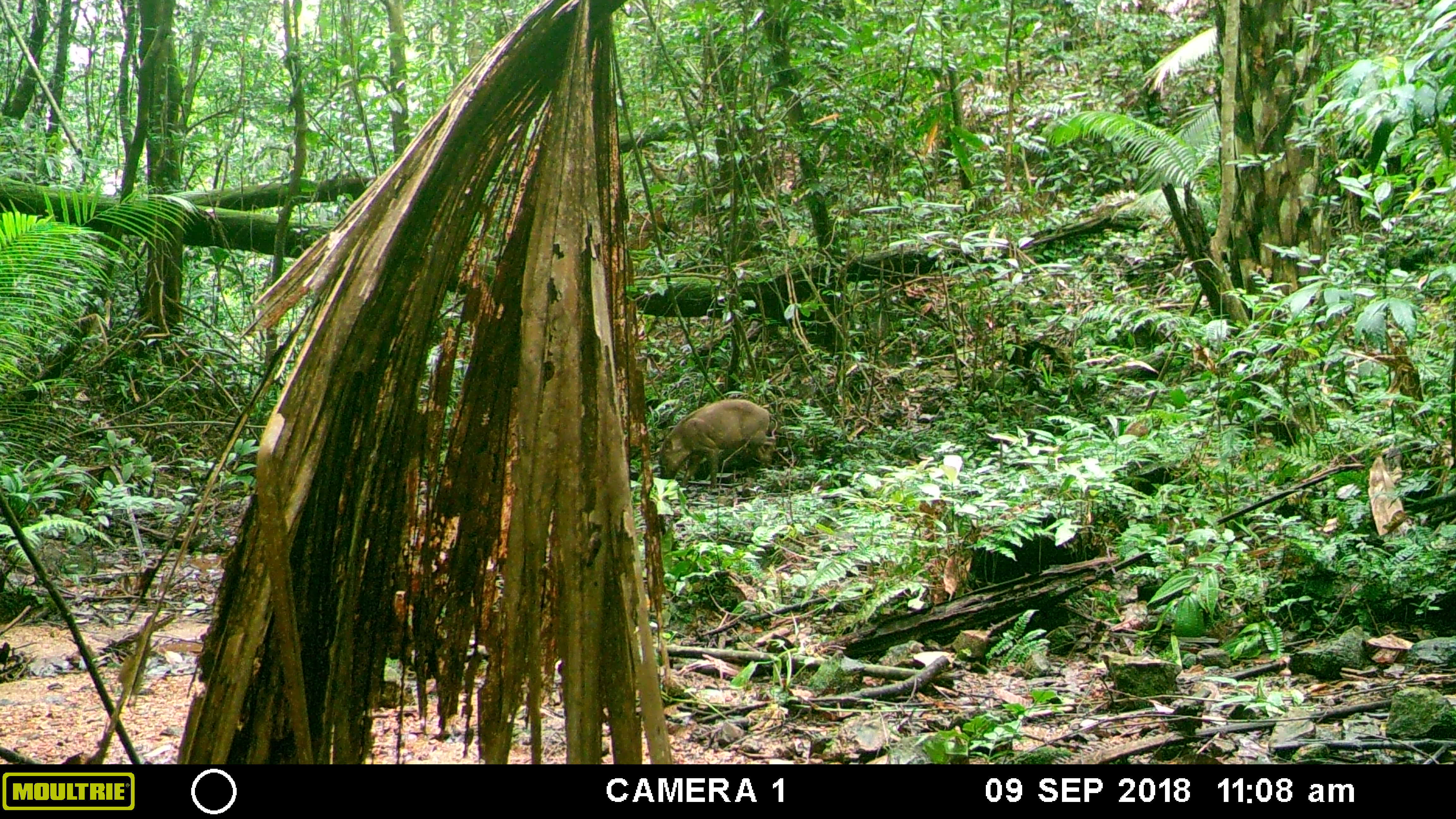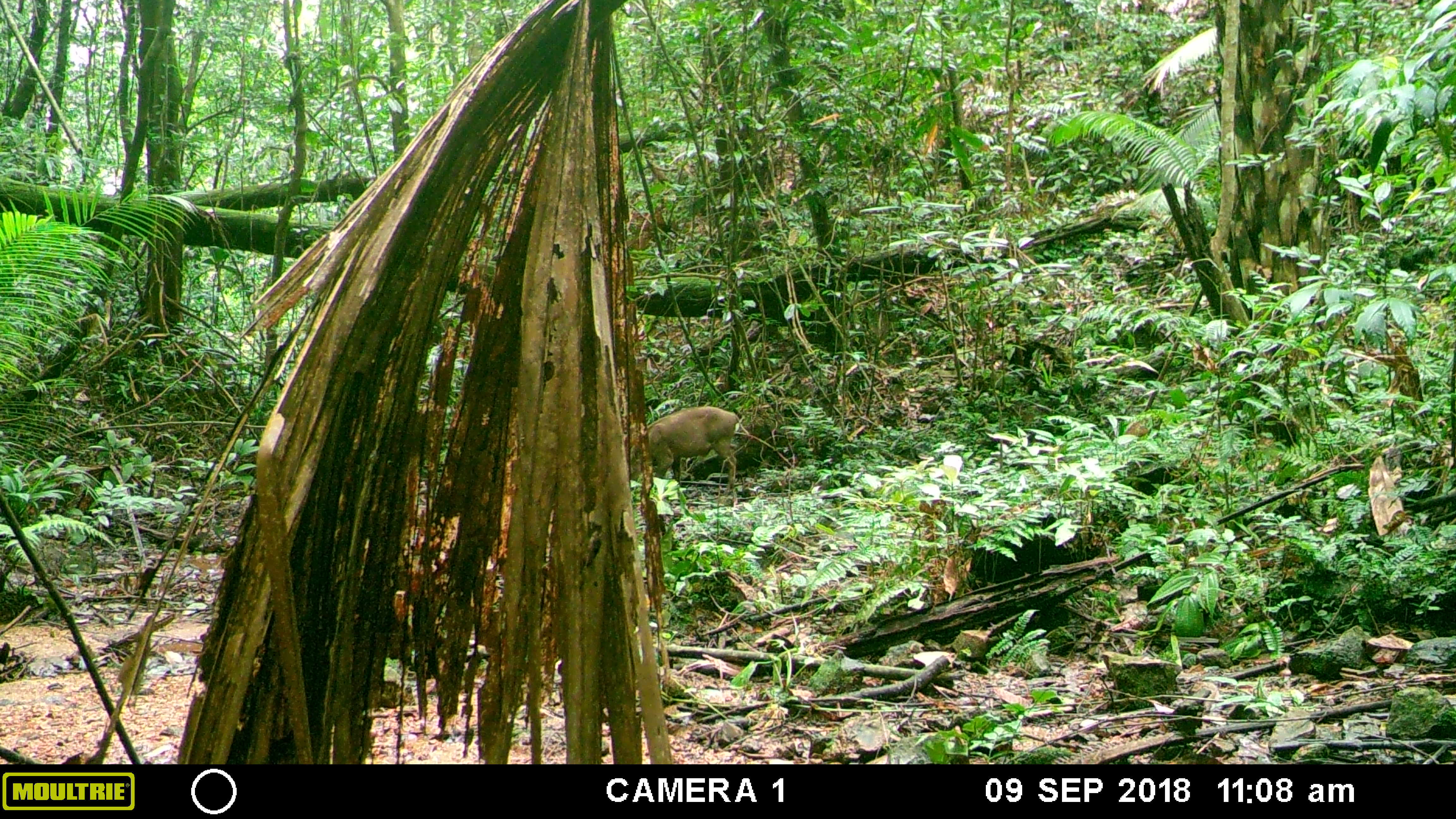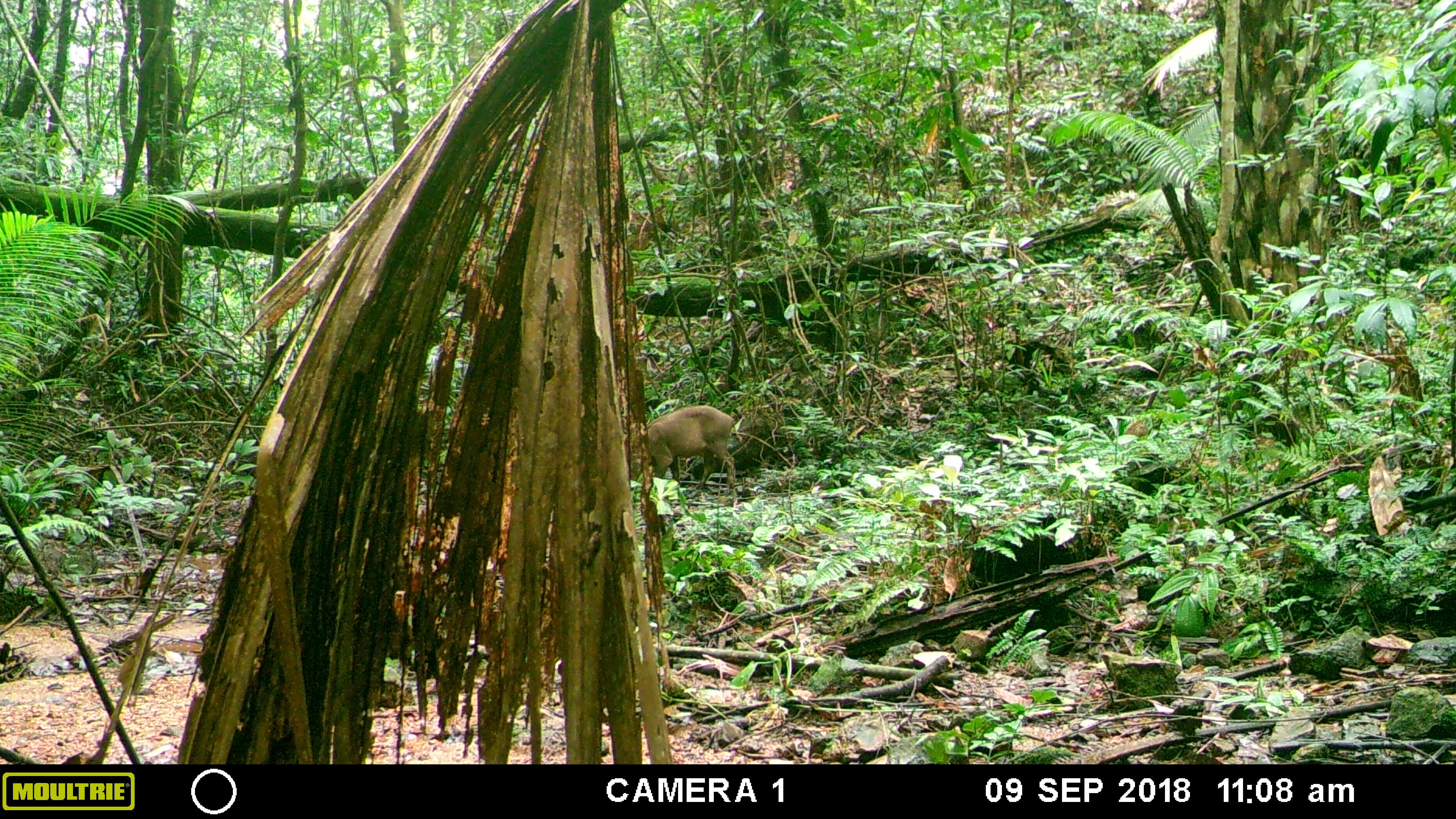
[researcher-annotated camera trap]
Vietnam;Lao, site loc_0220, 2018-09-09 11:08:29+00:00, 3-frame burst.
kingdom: Animalia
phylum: Chordata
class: Mammalia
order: Artiodactyla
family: Suidae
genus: Sus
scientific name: Sus scrofa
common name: eurasian wild pig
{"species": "eurasian wild pig (Sus scrofa)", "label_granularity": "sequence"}